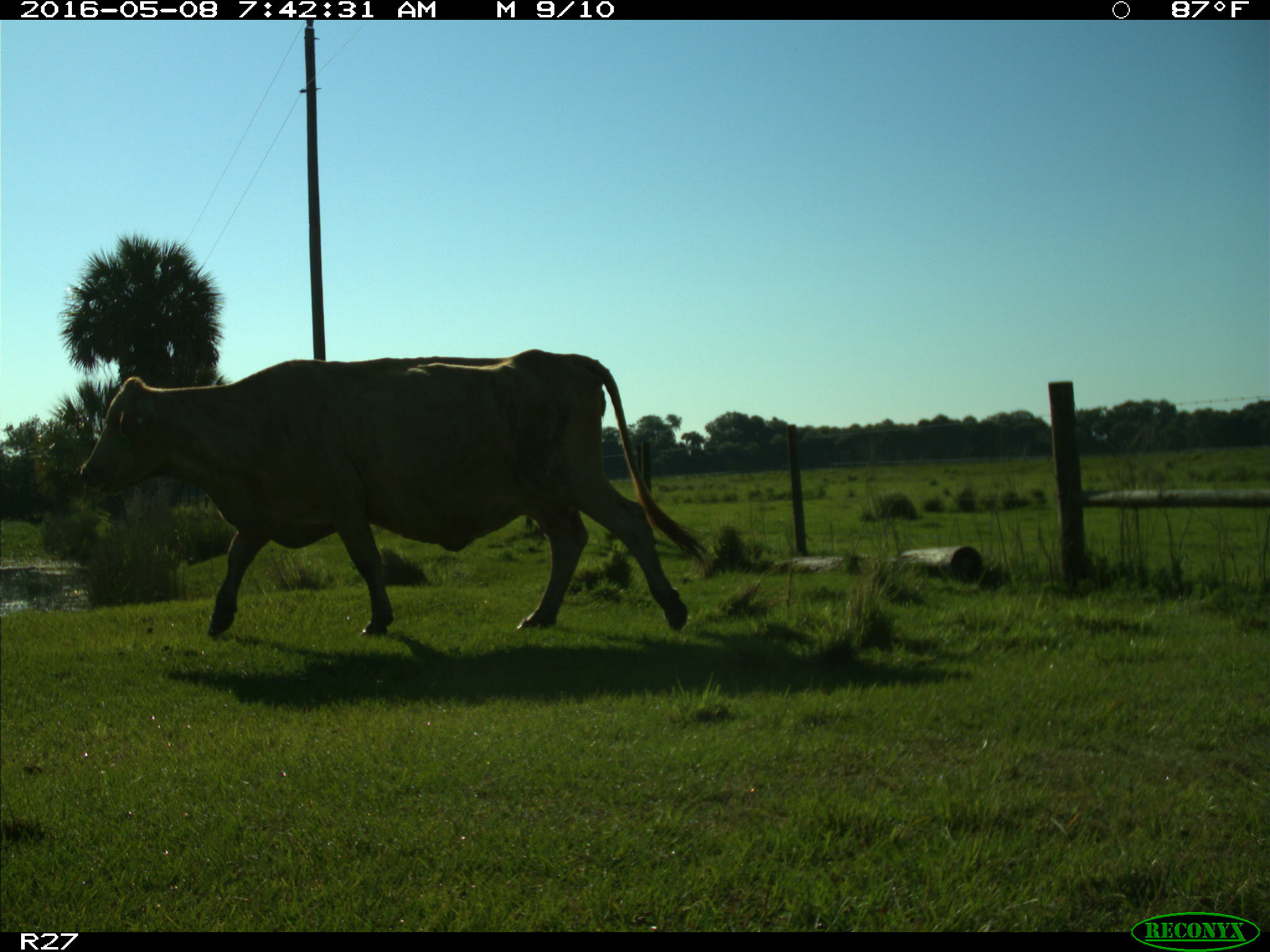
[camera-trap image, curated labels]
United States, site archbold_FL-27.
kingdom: Animalia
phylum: Chordata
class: Mammalia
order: Artiodactyla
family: Bovidae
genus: Bos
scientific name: Bos taurus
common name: domestic cow